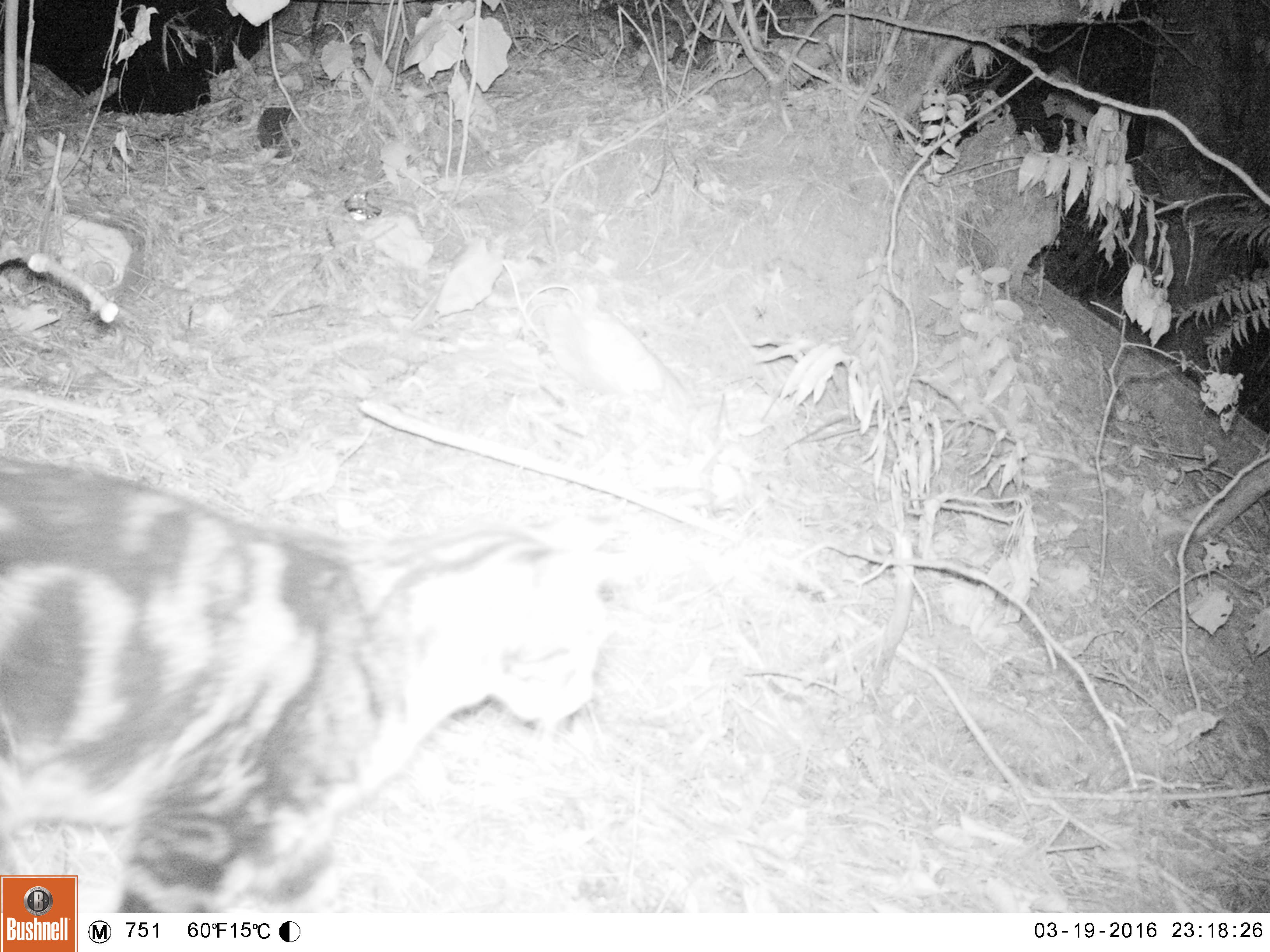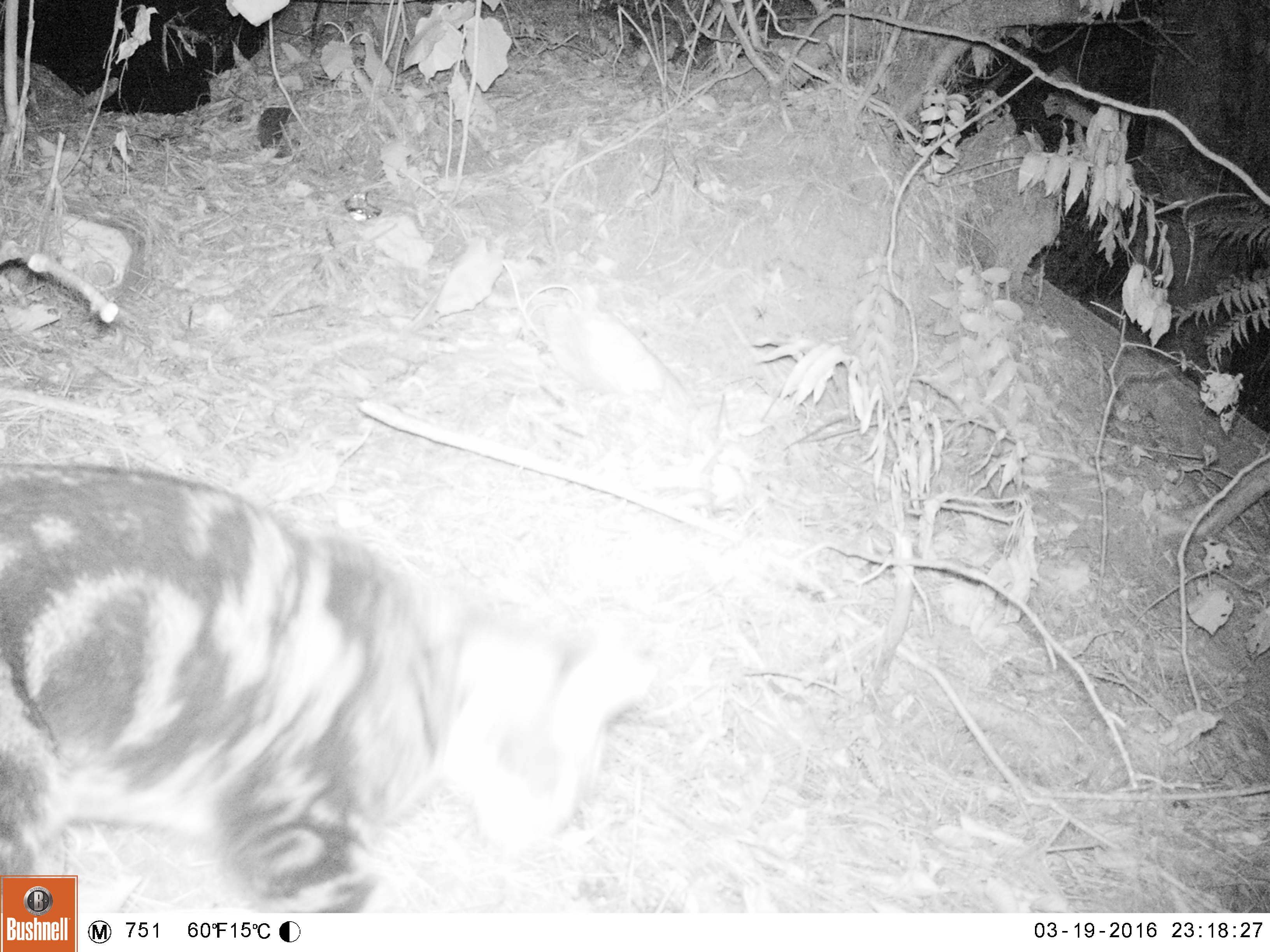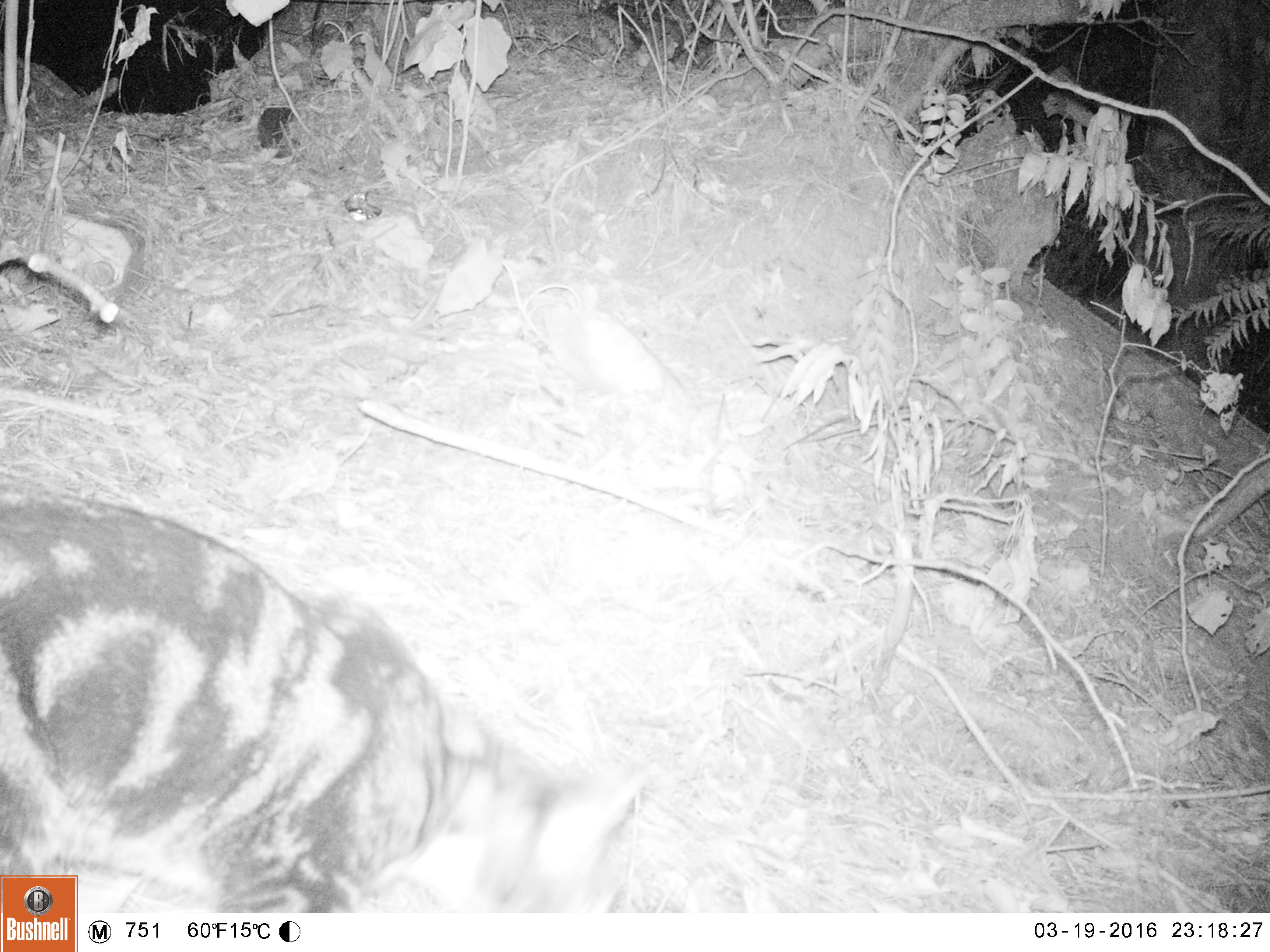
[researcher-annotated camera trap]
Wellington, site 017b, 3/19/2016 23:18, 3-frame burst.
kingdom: Animalia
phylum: Chordata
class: Mammalia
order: Carnivora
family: Felidae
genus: Felis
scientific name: Felis catus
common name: cat